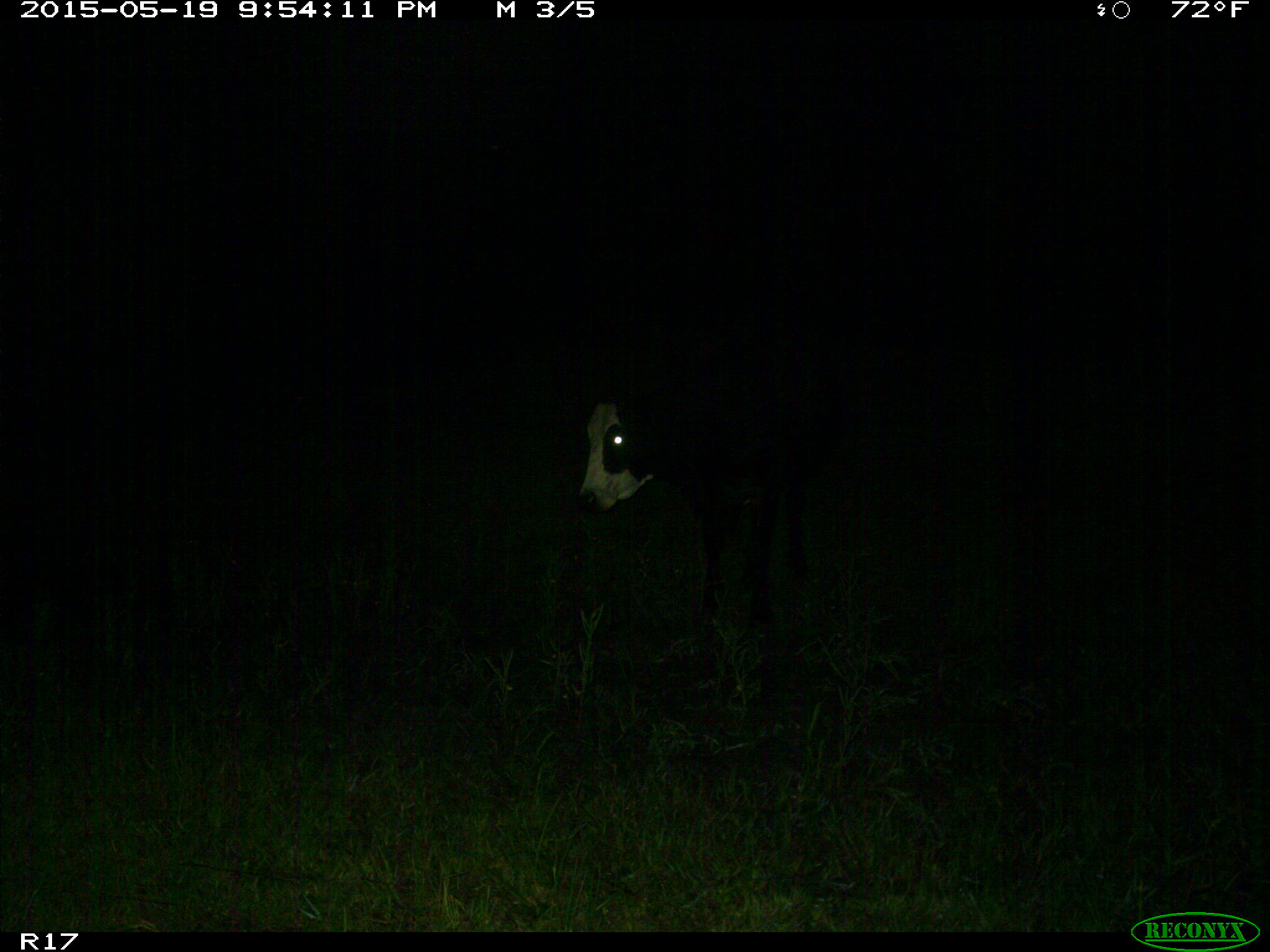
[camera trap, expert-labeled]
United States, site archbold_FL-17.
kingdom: Animalia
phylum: Chordata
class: Mammalia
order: Artiodactyla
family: Bovidae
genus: Bos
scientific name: Bos taurus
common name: domestic cow